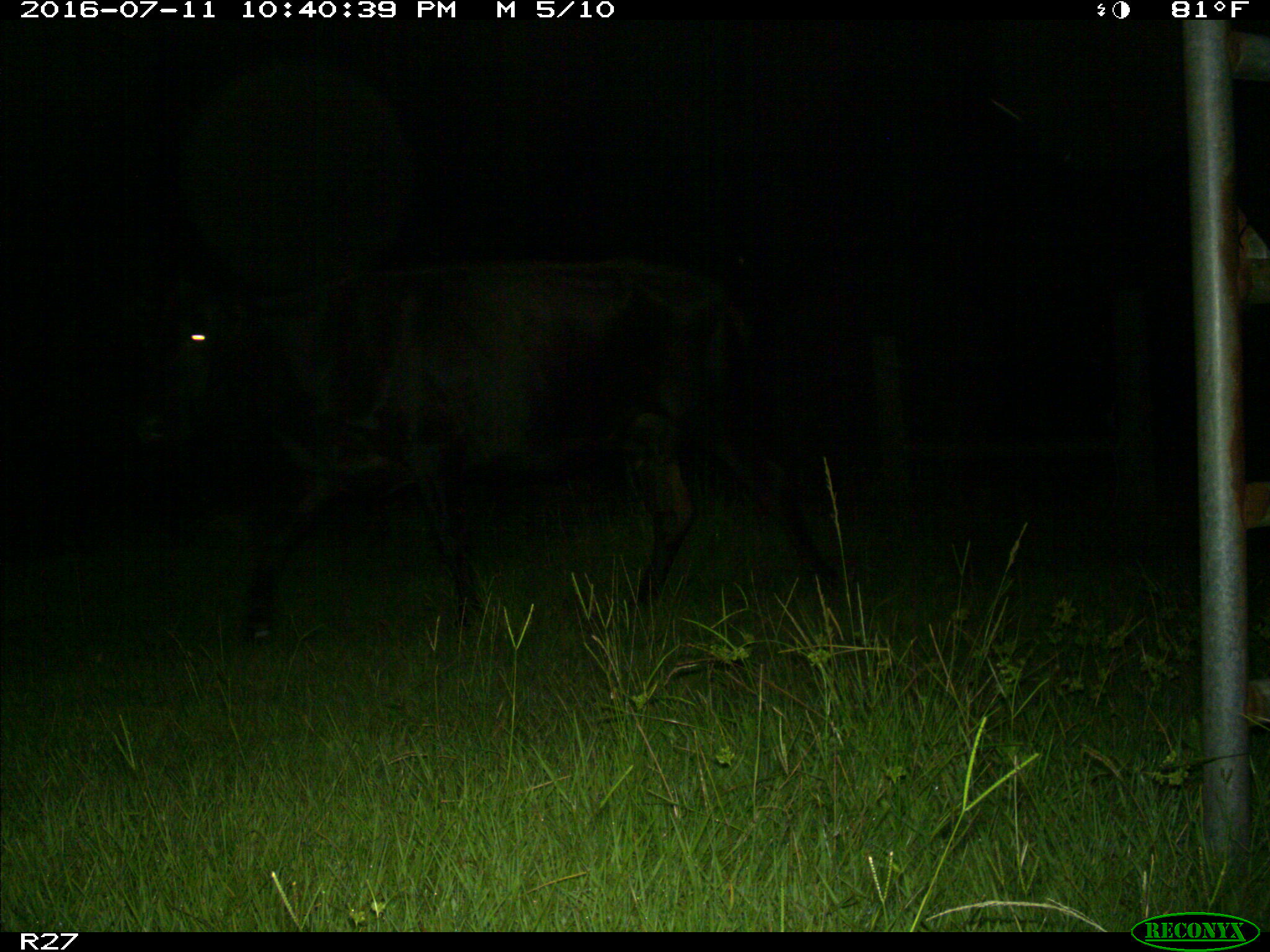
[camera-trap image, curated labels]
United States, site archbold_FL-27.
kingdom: Animalia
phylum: Chordata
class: Mammalia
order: Artiodactyla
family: Bovidae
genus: Bos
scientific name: Bos taurus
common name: domestic cow